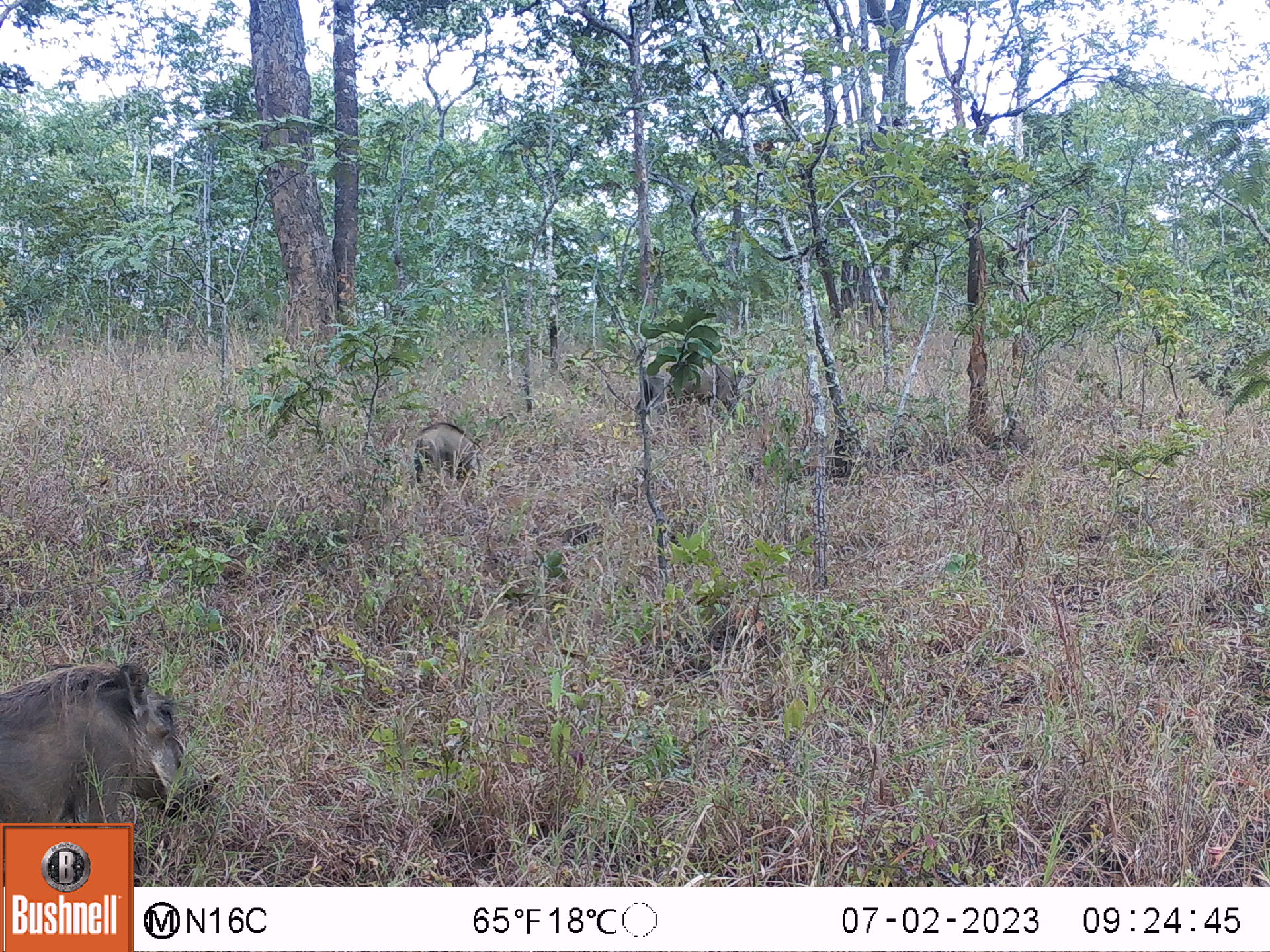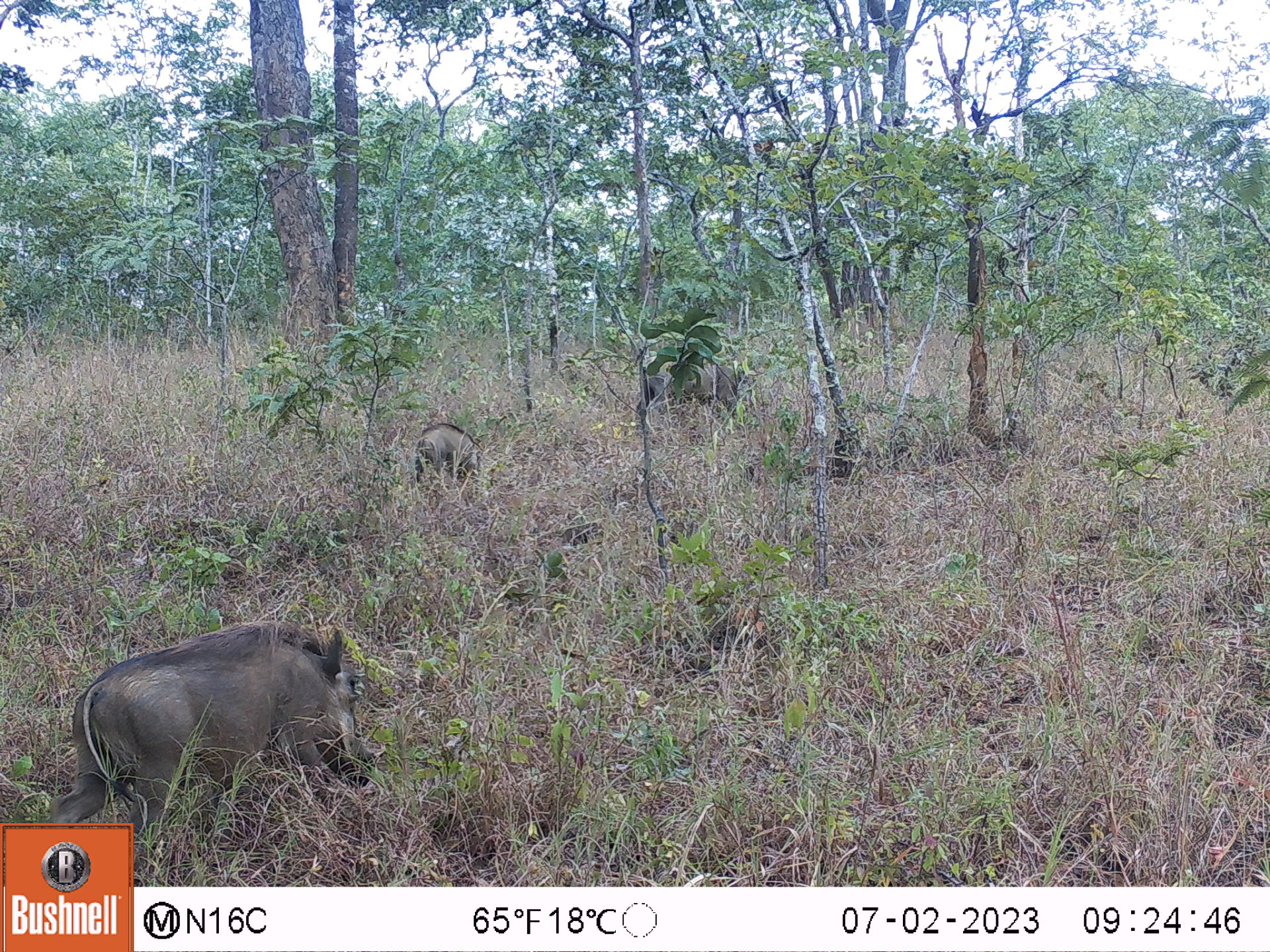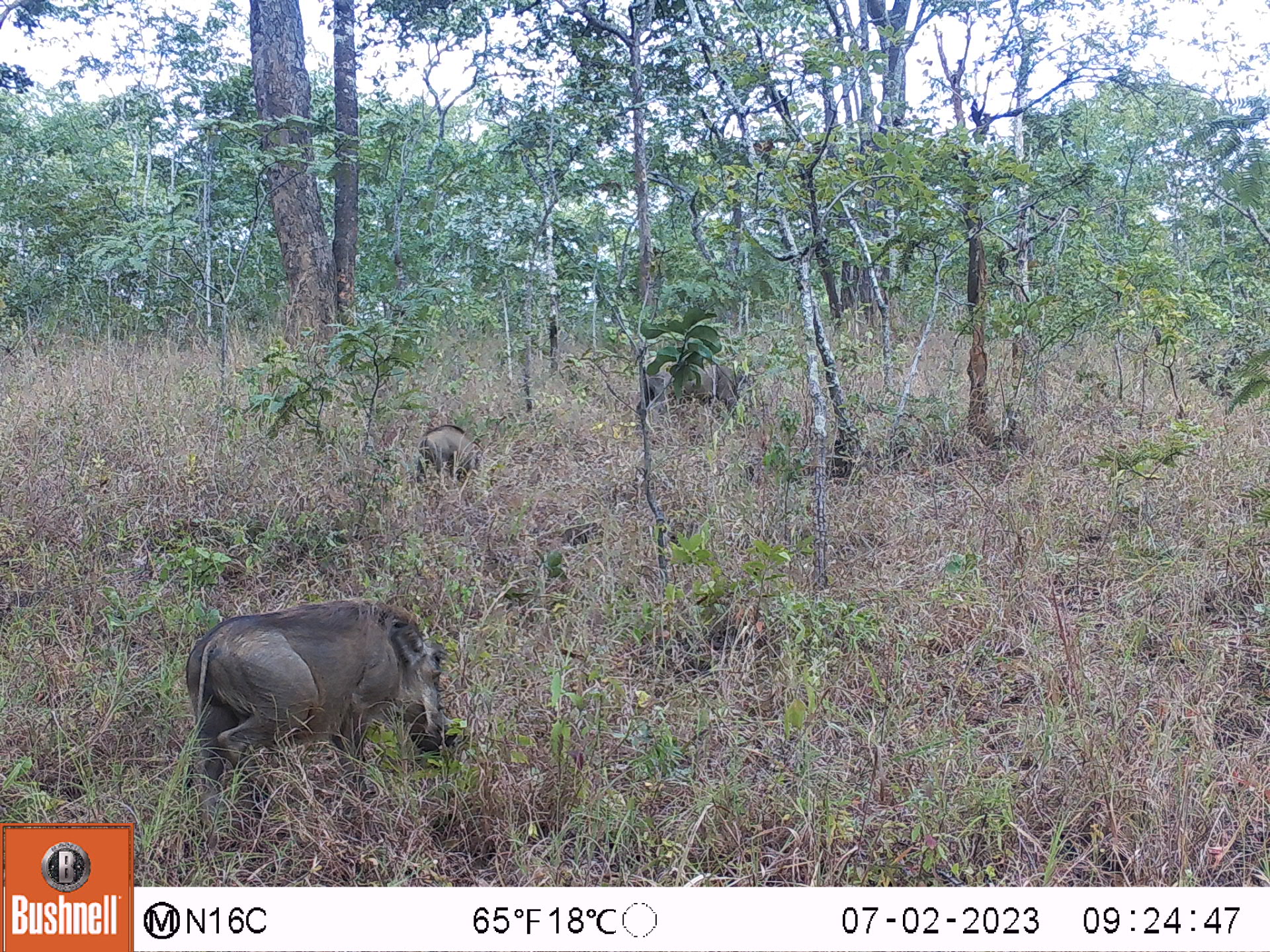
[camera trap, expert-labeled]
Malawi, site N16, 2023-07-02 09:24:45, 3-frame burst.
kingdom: Animalia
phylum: Chordata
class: Mammalia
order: Artiodactyla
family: Suidae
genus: Phacochoerus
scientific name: Phacochoerus africanus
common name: common warthog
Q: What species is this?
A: Common warthog (Phacochoerus africanus).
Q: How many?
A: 2.